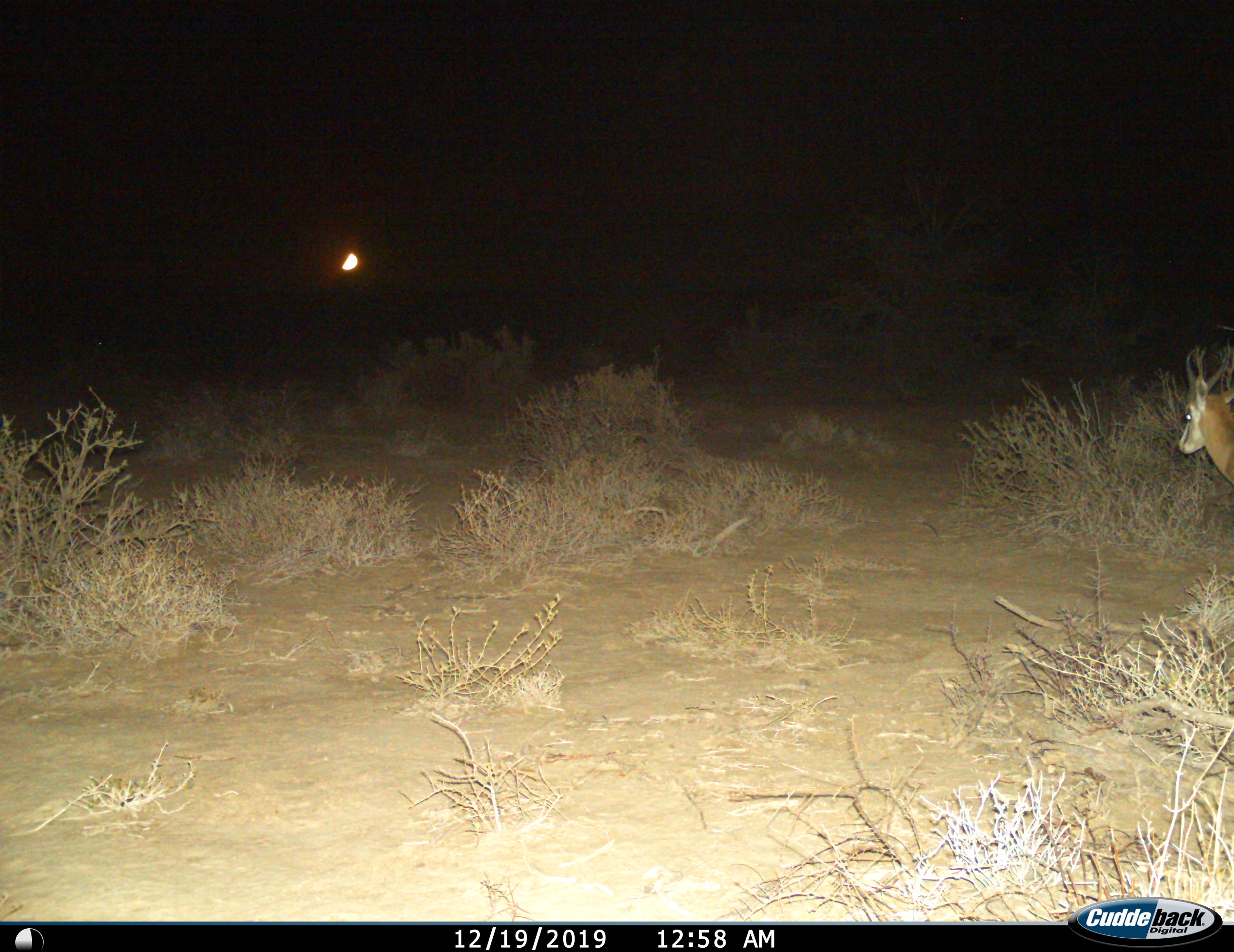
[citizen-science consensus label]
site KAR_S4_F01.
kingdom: Animalia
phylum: Chordata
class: Mammalia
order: Artiodactyla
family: Bovidae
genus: Antidorcas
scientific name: Antidorcas marsupialis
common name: springbok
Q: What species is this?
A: Springbok (Antidorcas marsupialis).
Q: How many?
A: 1.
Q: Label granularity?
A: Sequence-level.